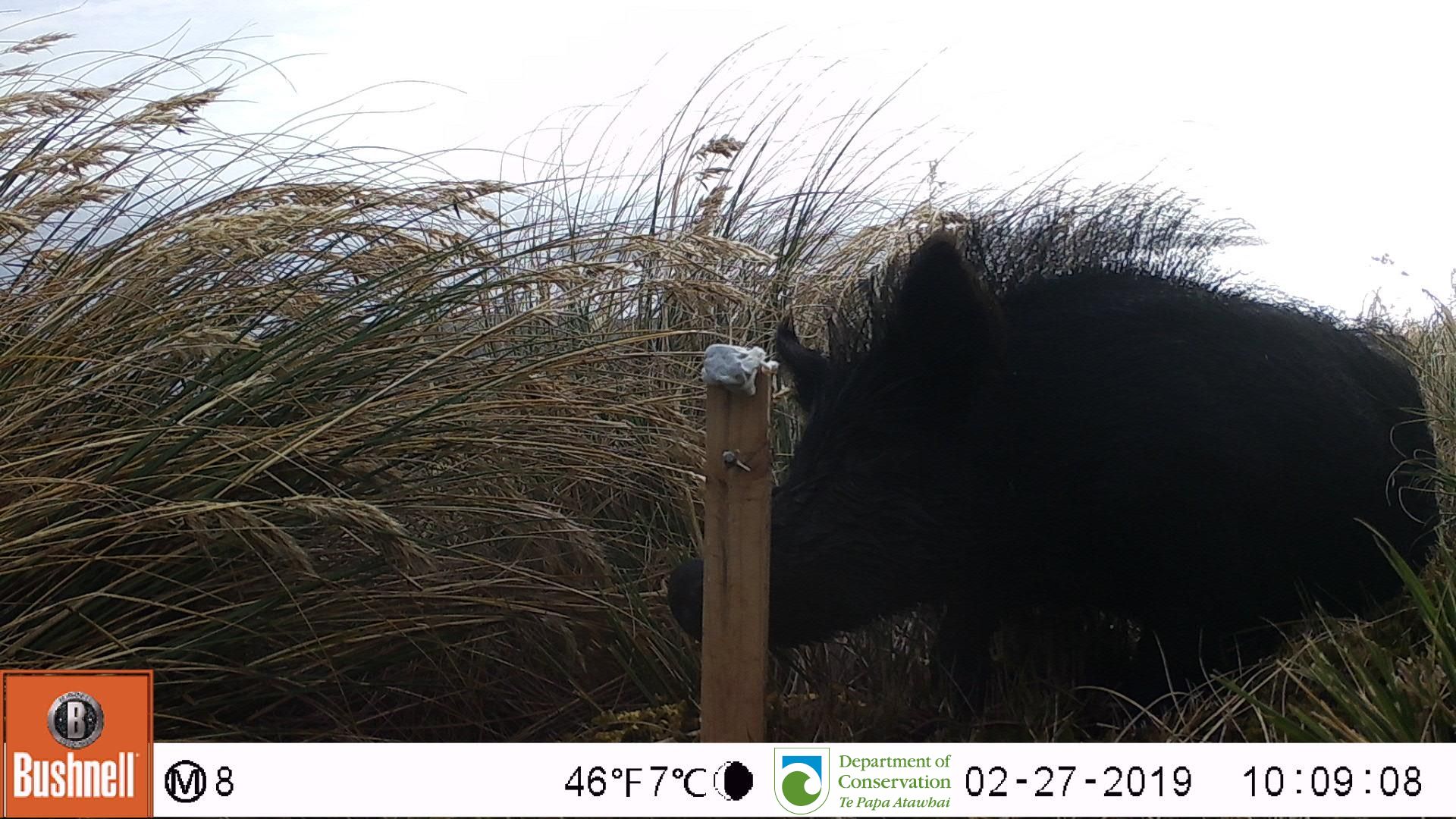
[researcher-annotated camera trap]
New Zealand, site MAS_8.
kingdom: Animalia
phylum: Chordata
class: Mammalia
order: Artiodactyla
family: Suidae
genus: Sus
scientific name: Sus scrofa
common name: pig